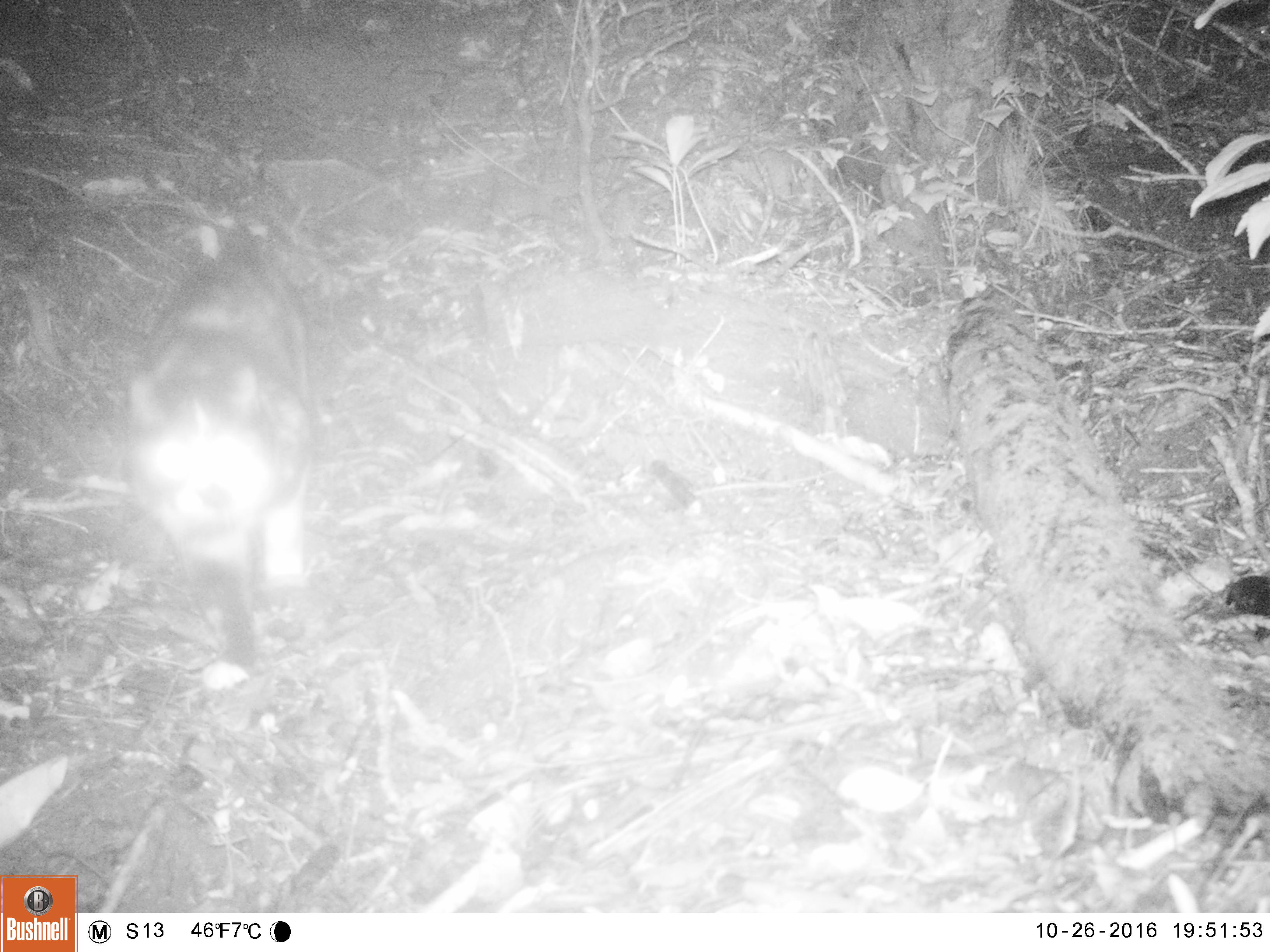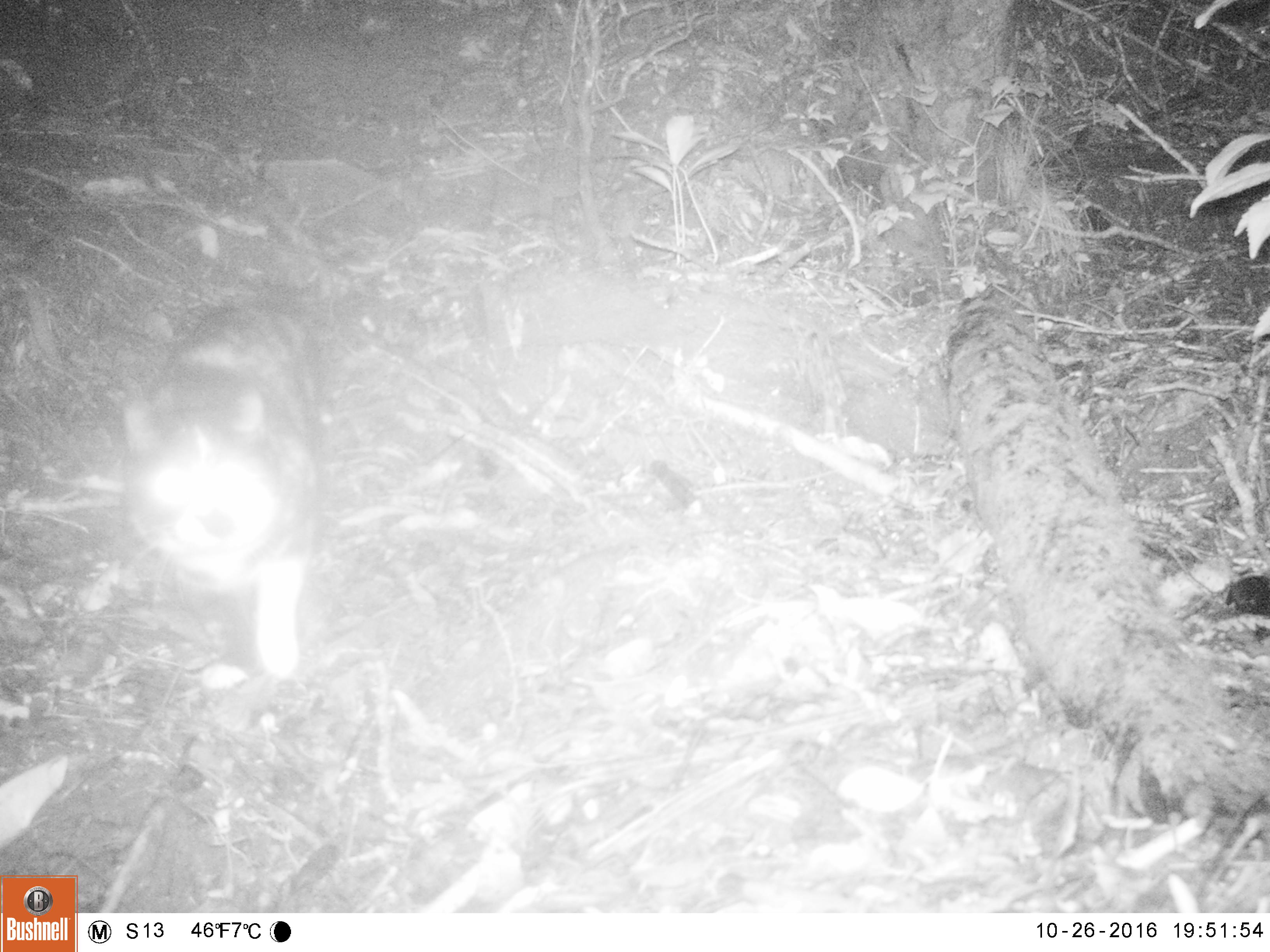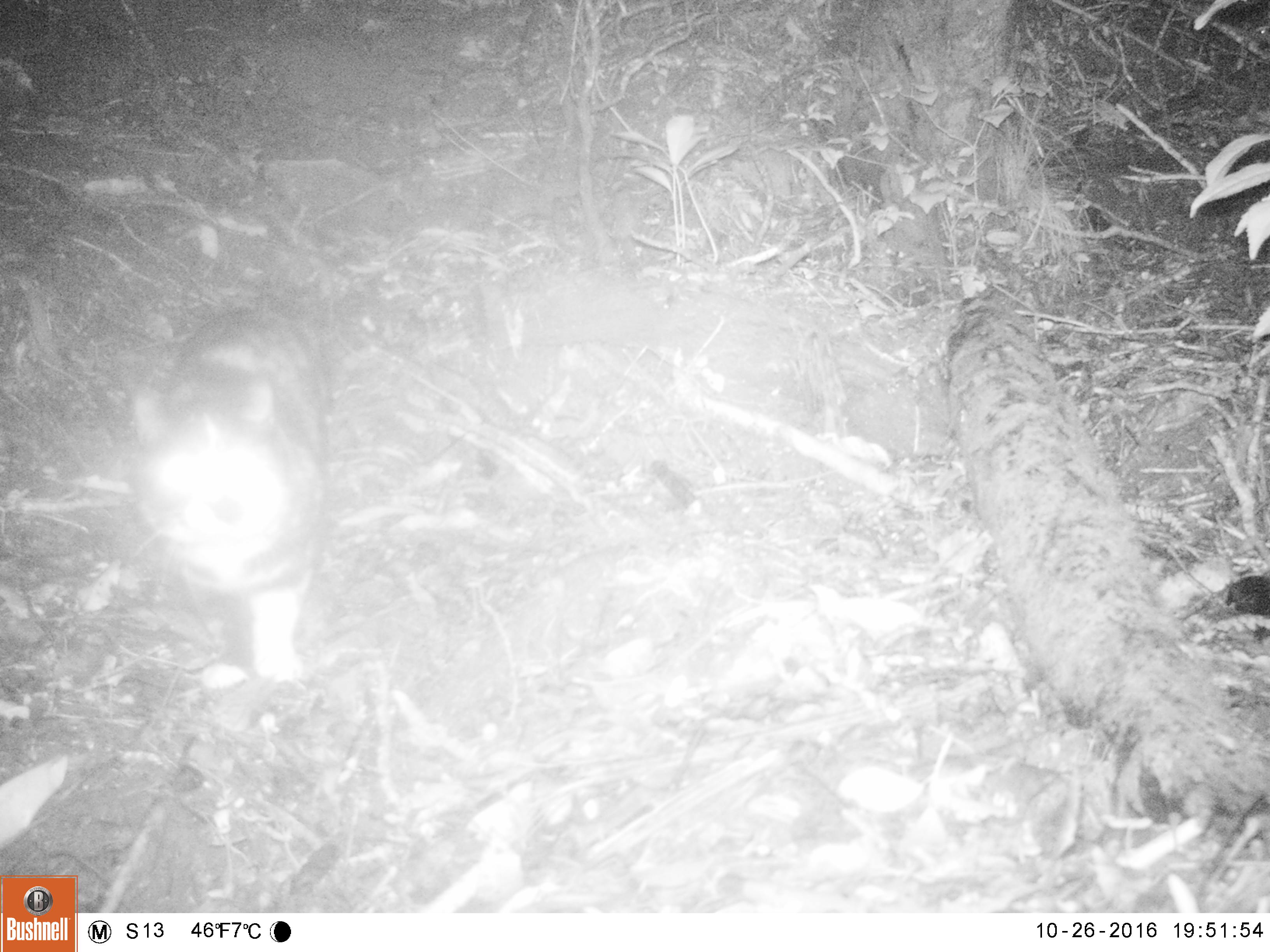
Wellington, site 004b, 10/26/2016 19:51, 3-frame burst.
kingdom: Animalia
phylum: Chordata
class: Mammalia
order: Carnivora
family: Felidae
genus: Felis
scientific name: Felis catus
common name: cat